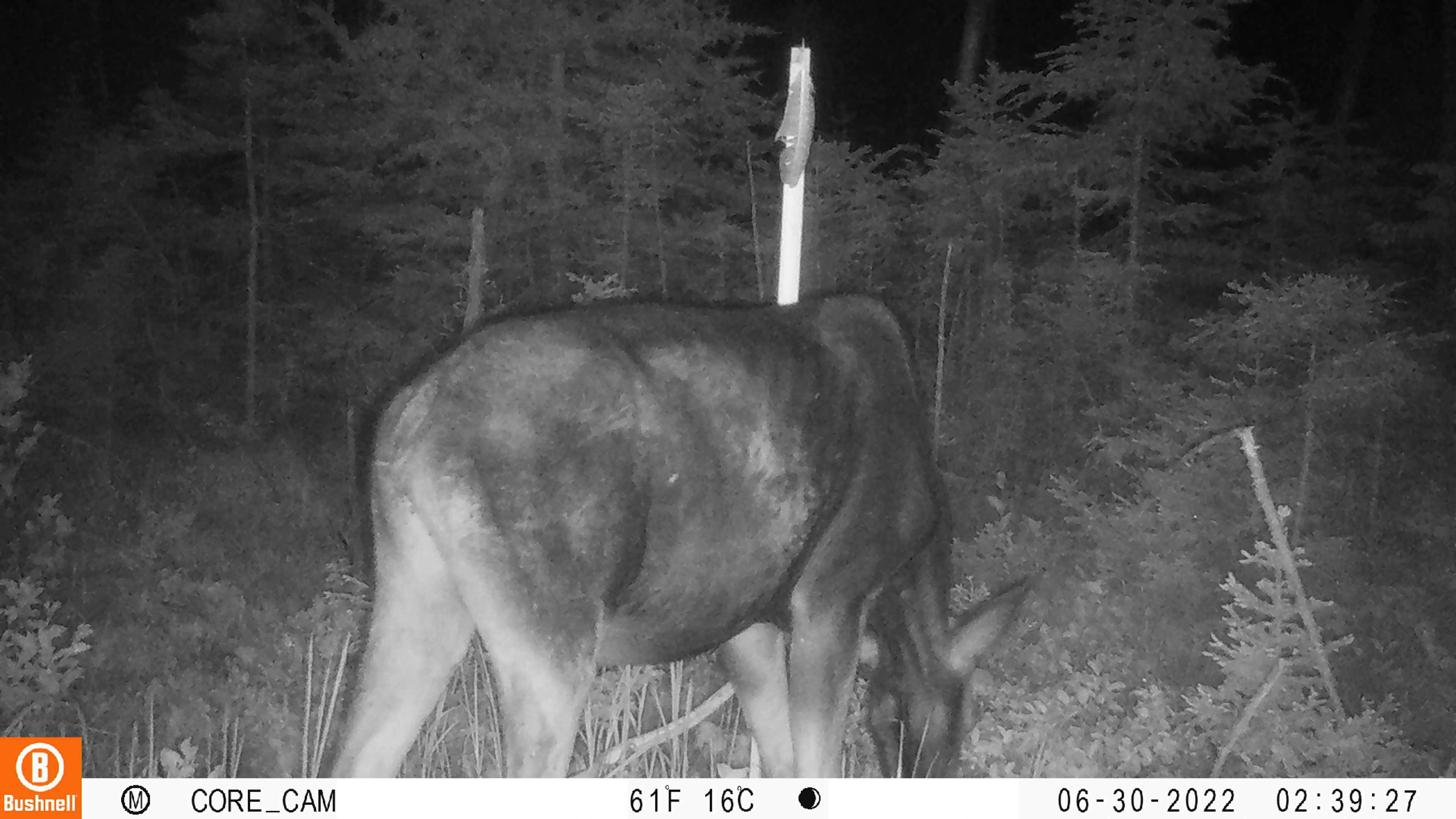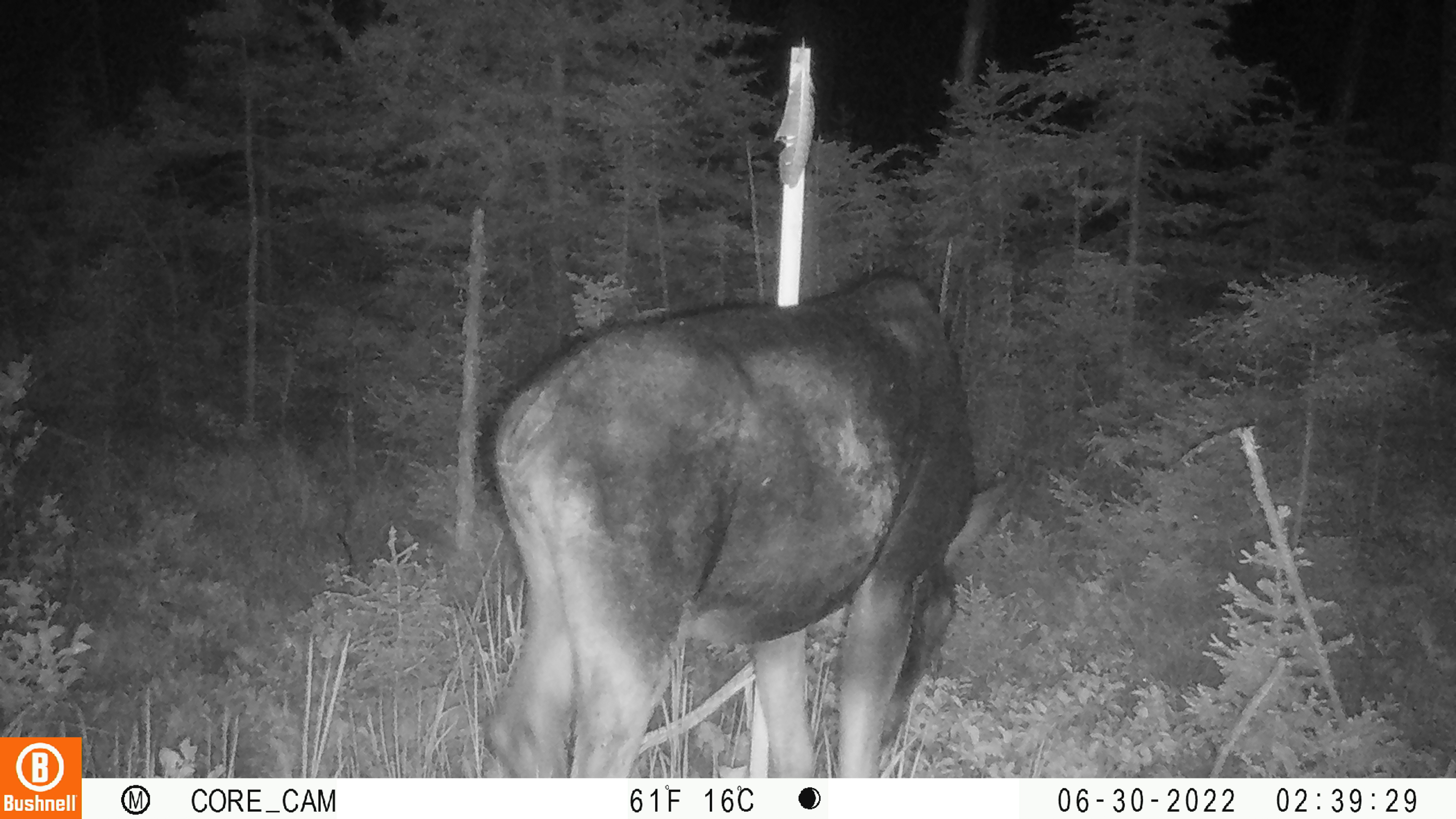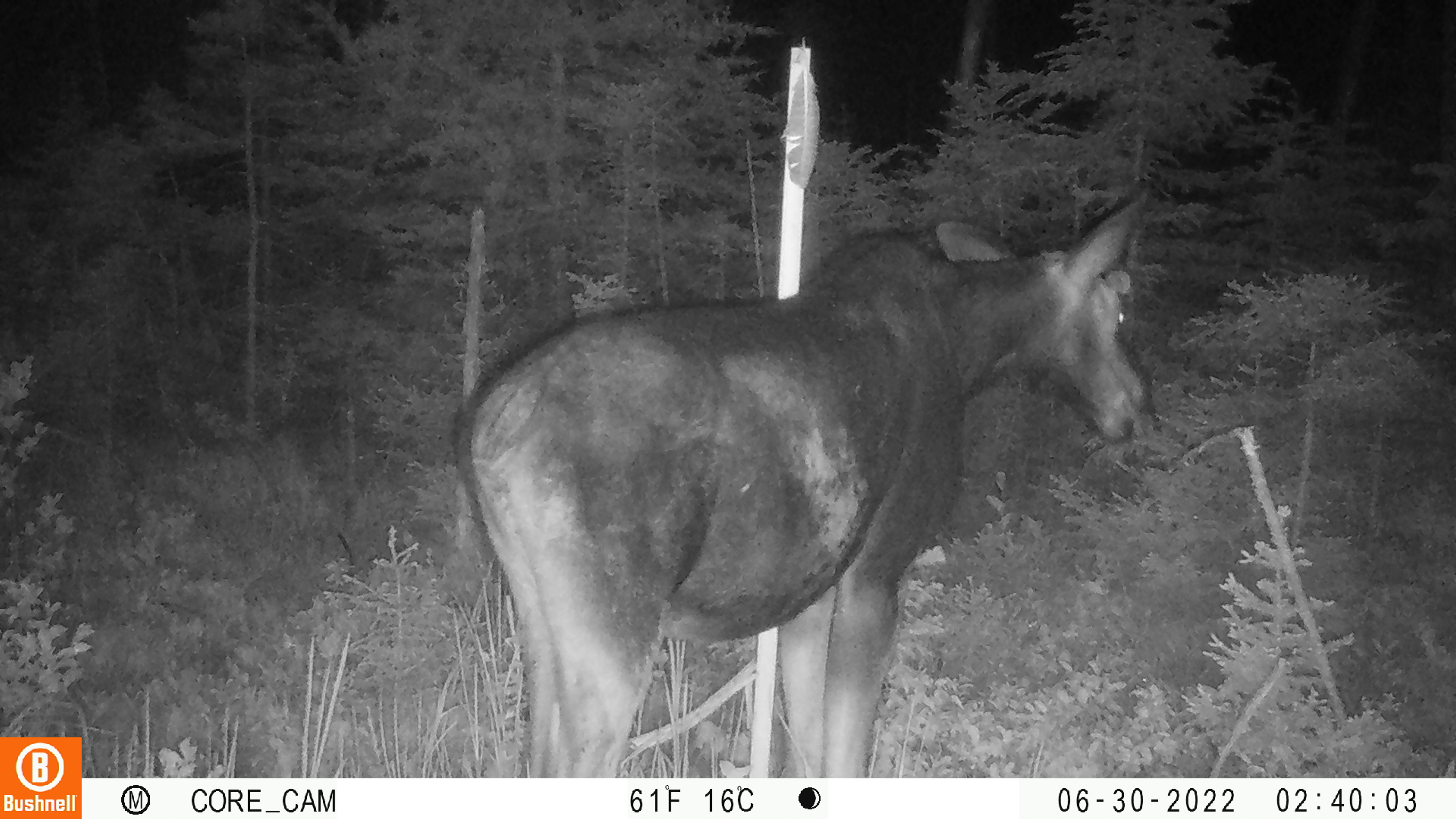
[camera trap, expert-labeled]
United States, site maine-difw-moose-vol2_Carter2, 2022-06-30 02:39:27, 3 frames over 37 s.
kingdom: Animalia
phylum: Chordata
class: Mammalia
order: Artiodactyla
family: Cervidae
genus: Alces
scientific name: Alces alces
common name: moose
Moose (Alces alces).